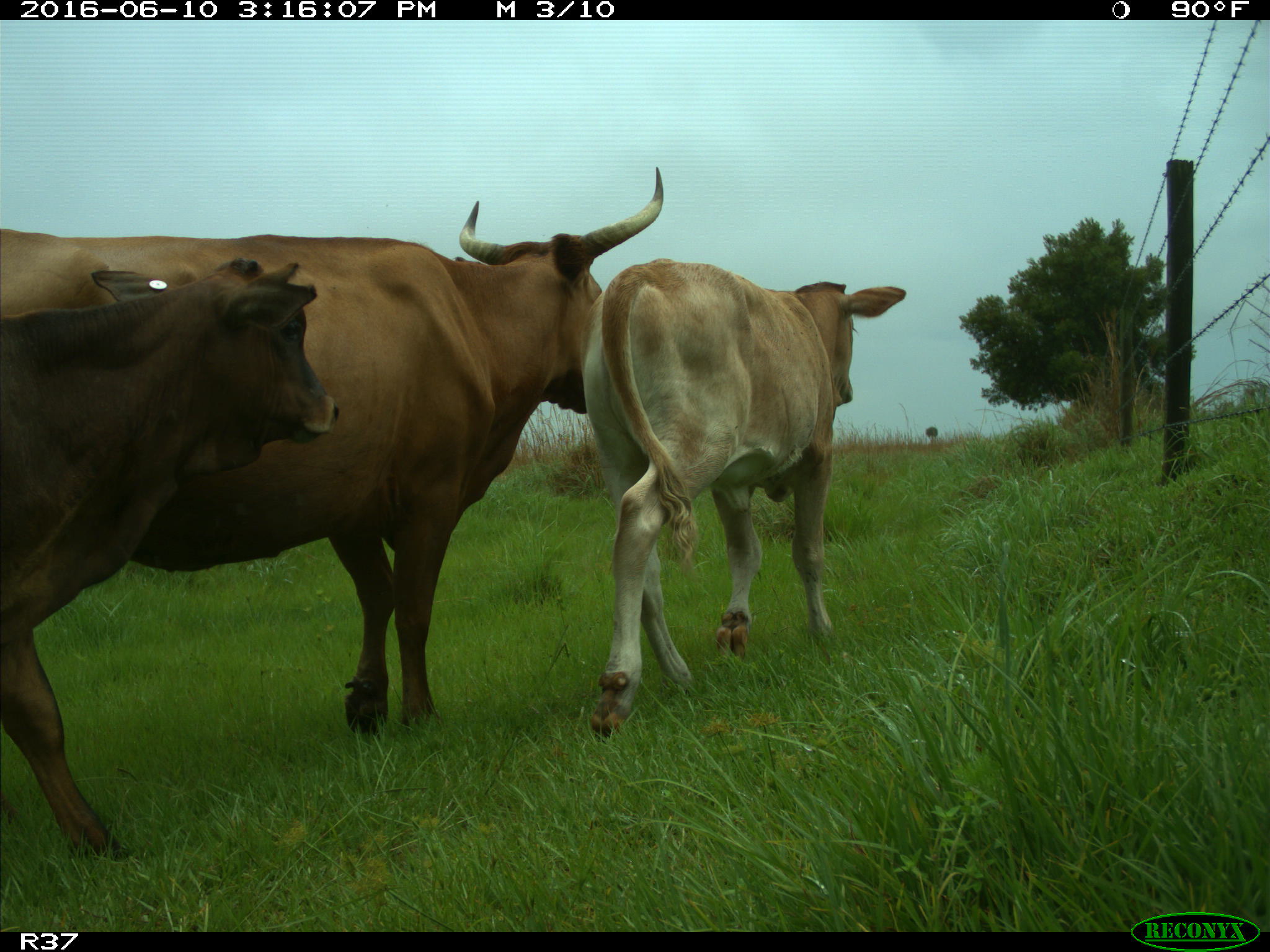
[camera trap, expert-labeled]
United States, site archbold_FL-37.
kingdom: Animalia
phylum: Chordata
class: Mammalia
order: Artiodactyla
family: Bovidae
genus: Bos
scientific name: Bos taurus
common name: domestic cow